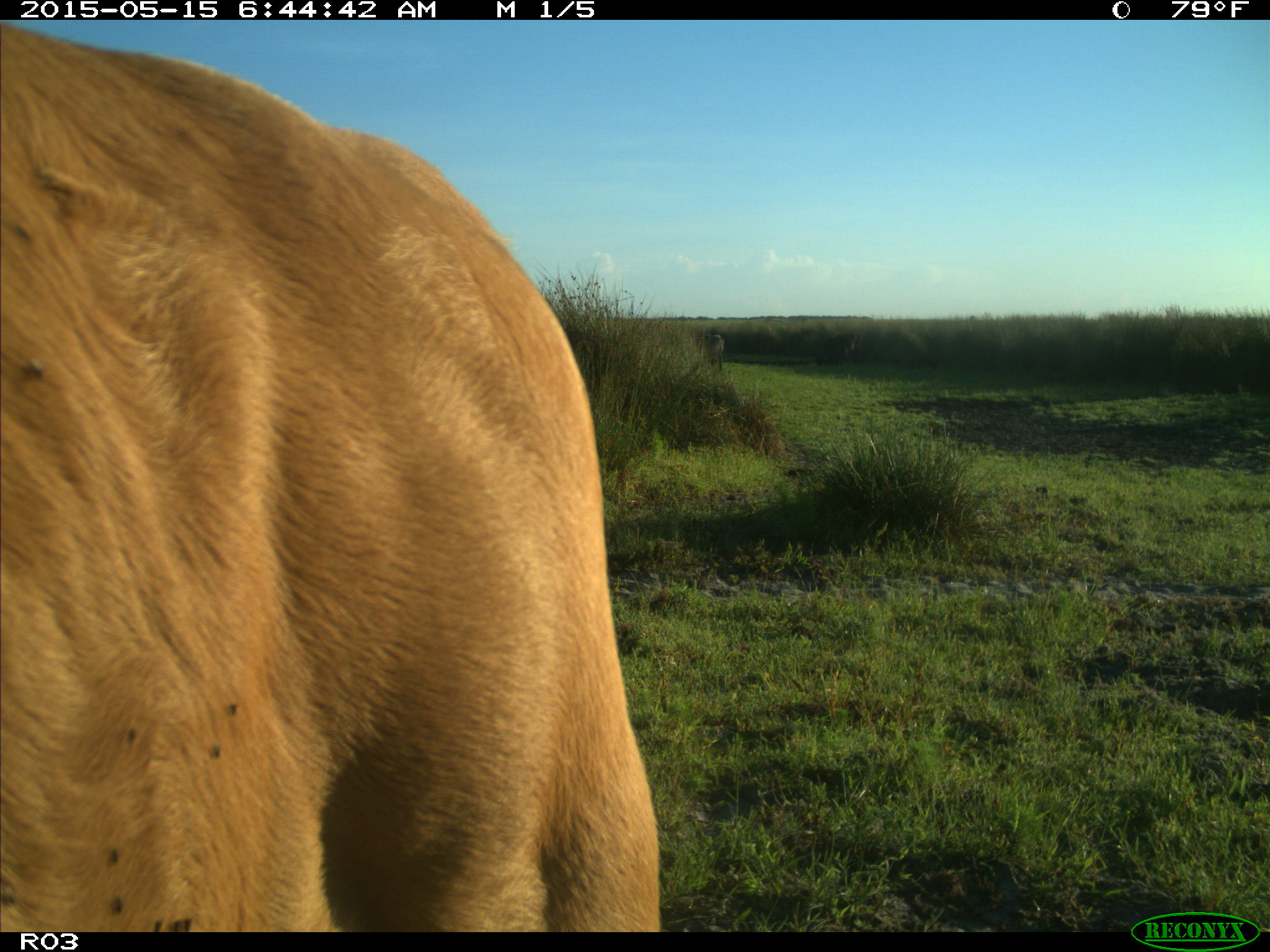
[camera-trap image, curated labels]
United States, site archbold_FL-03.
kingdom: Animalia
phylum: Chordata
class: Mammalia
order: Artiodactyla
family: Bovidae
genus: Bos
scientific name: Bos taurus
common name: domestic cow